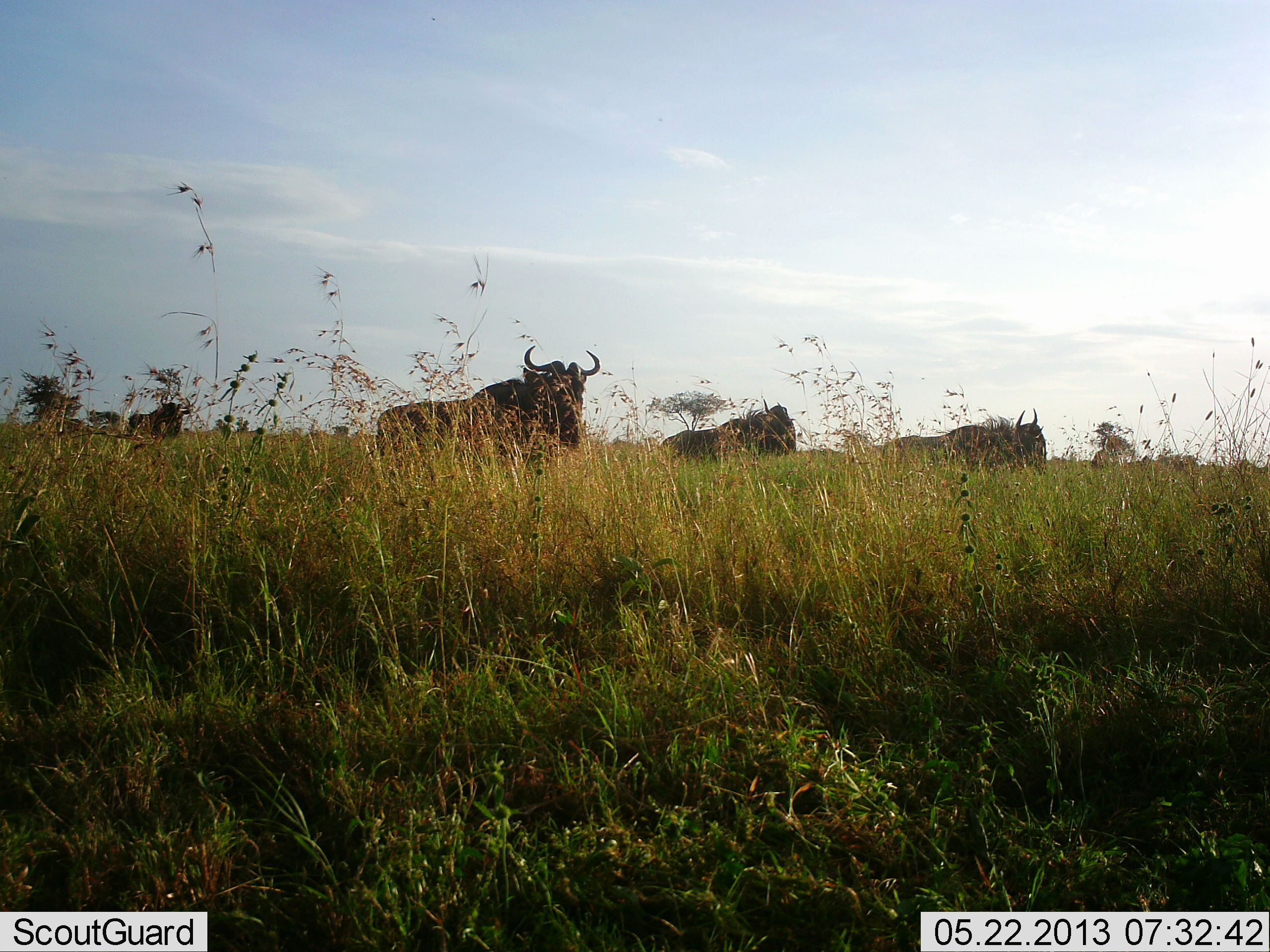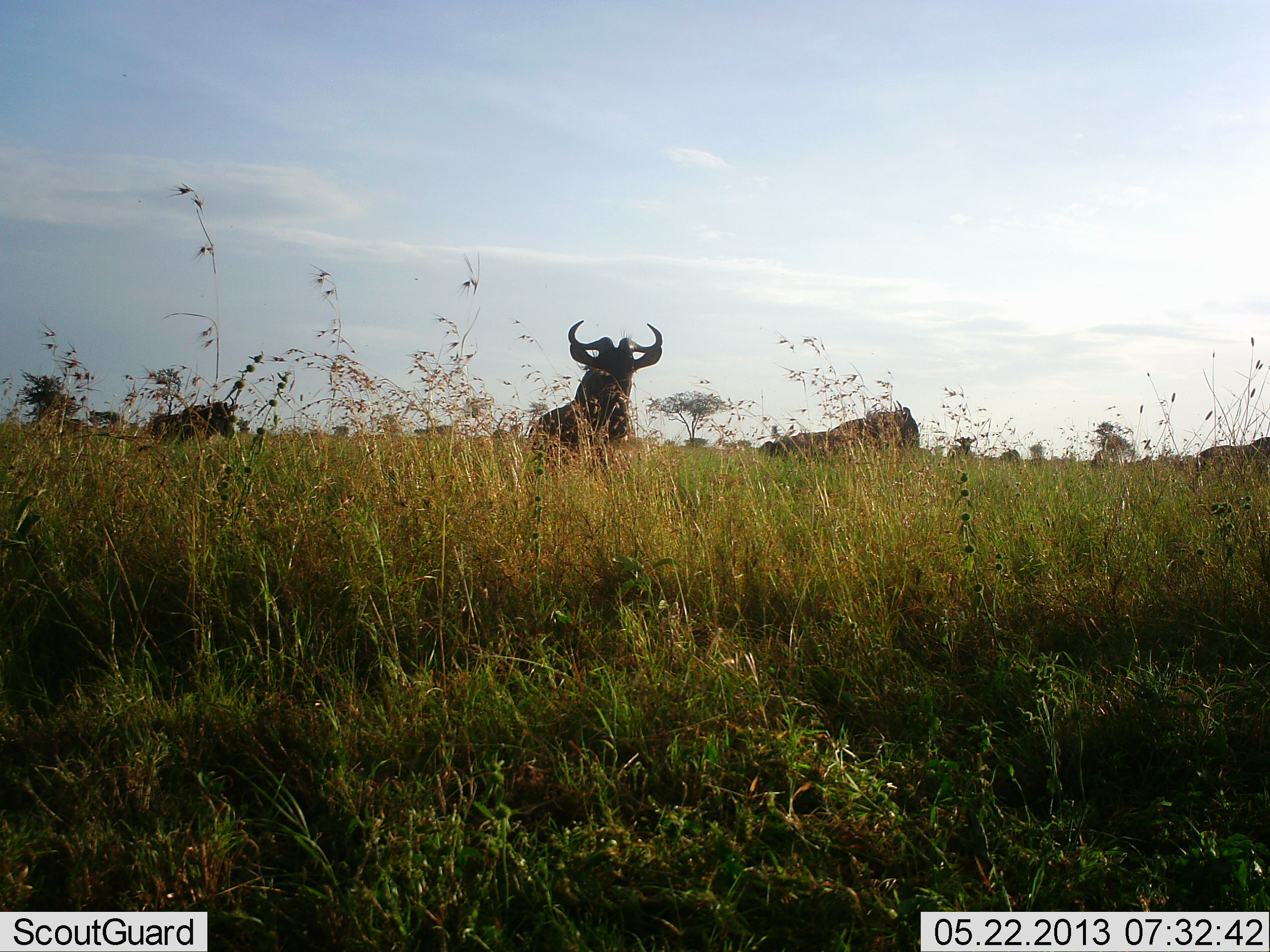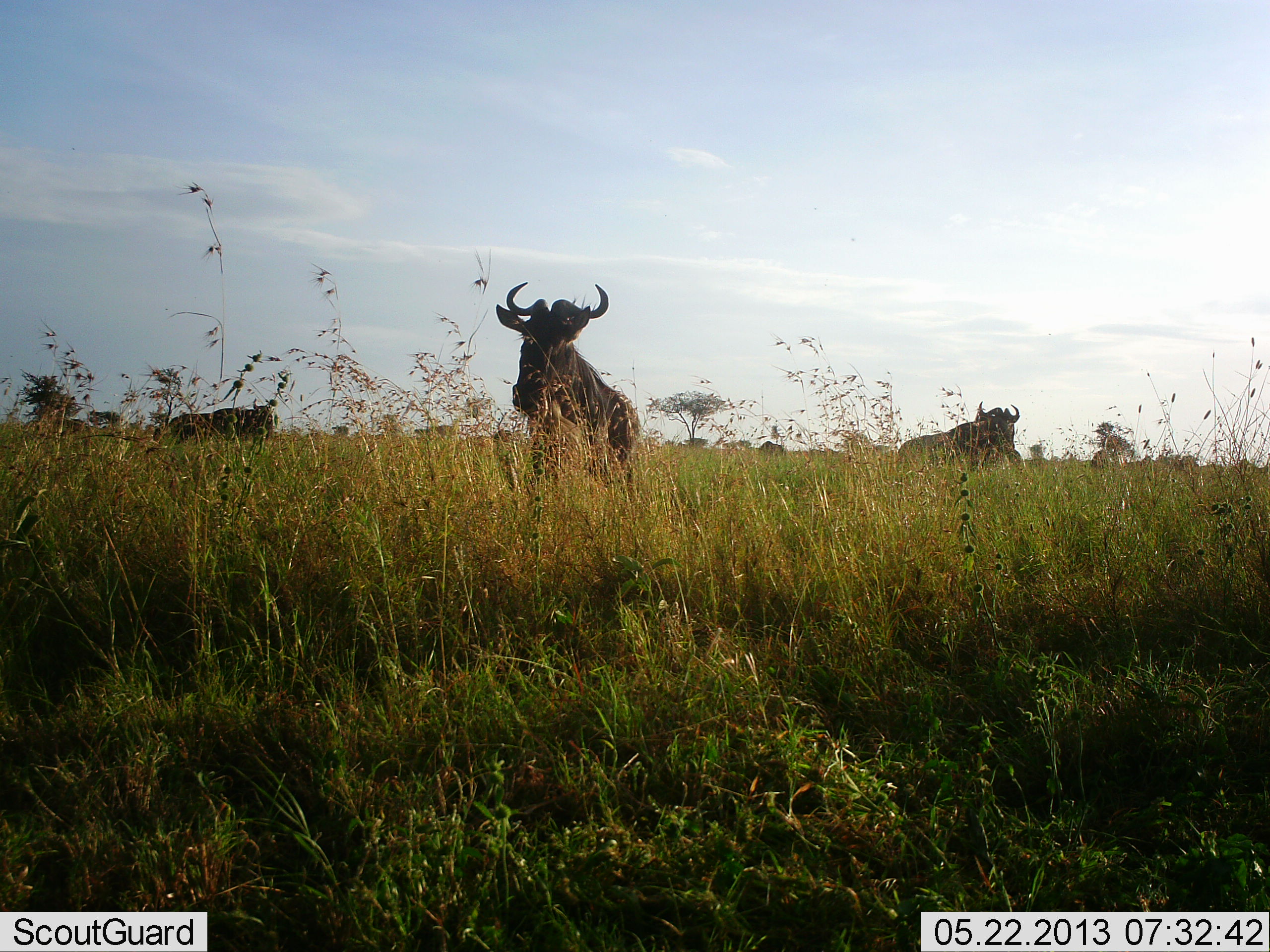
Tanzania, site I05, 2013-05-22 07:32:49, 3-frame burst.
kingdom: Animalia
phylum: Chordata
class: Mammalia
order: Artiodactyla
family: Bovidae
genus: Connochaetes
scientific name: Connochaetes taurinus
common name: blue wildebeest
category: wildebeest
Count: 4.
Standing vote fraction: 28%.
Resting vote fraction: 7%.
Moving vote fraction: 83%.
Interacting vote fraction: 0%.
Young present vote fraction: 0%.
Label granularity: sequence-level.